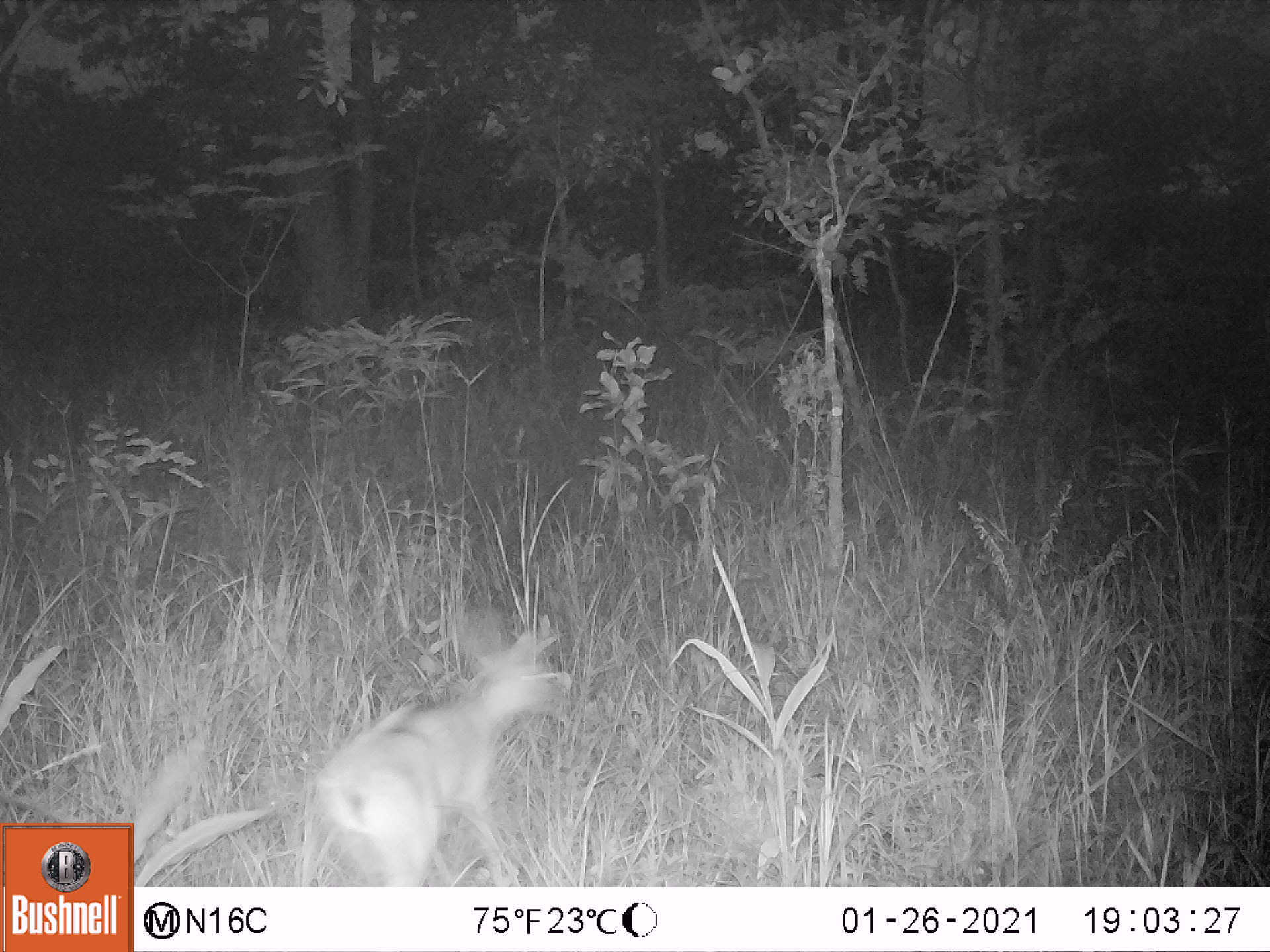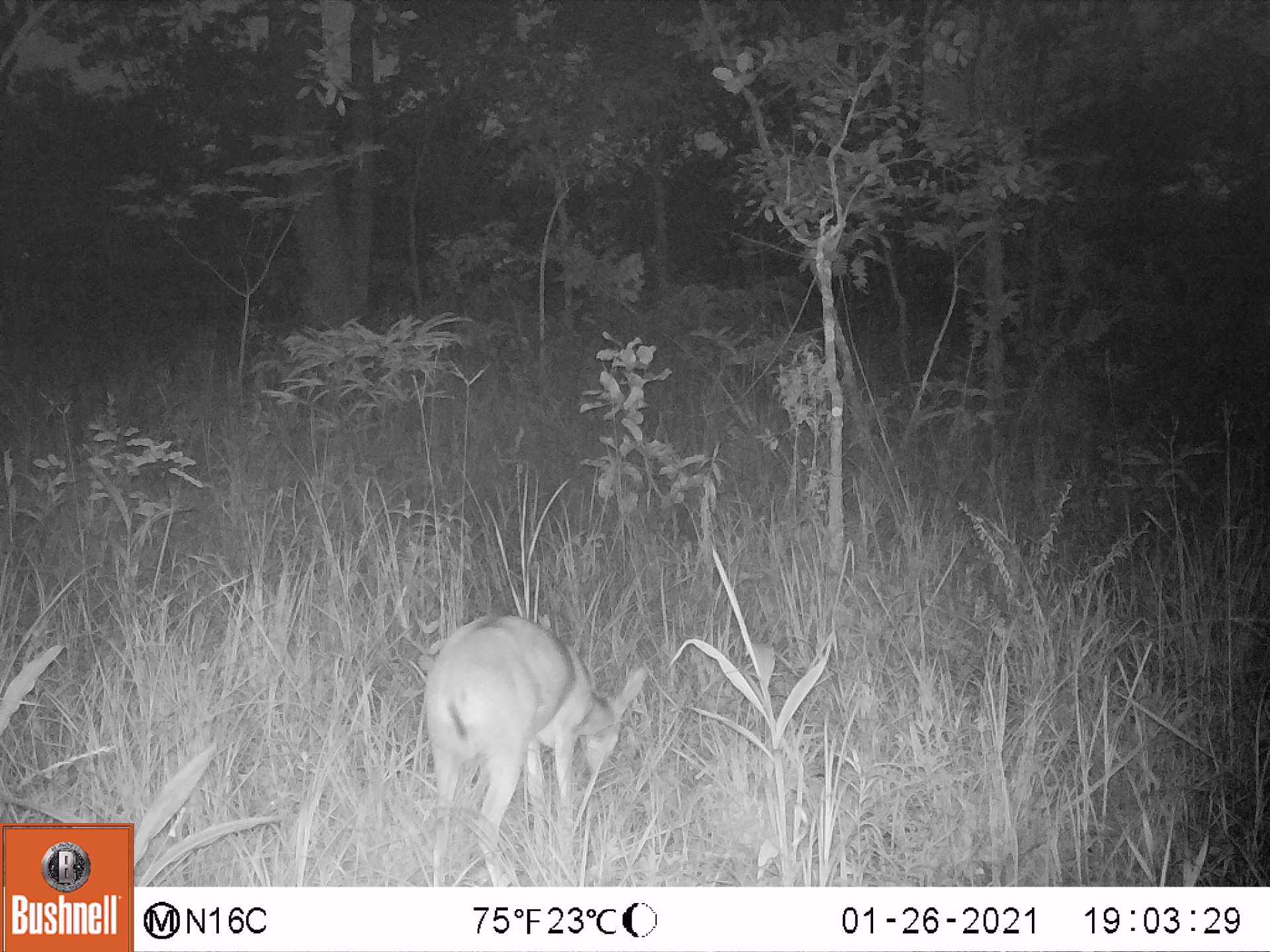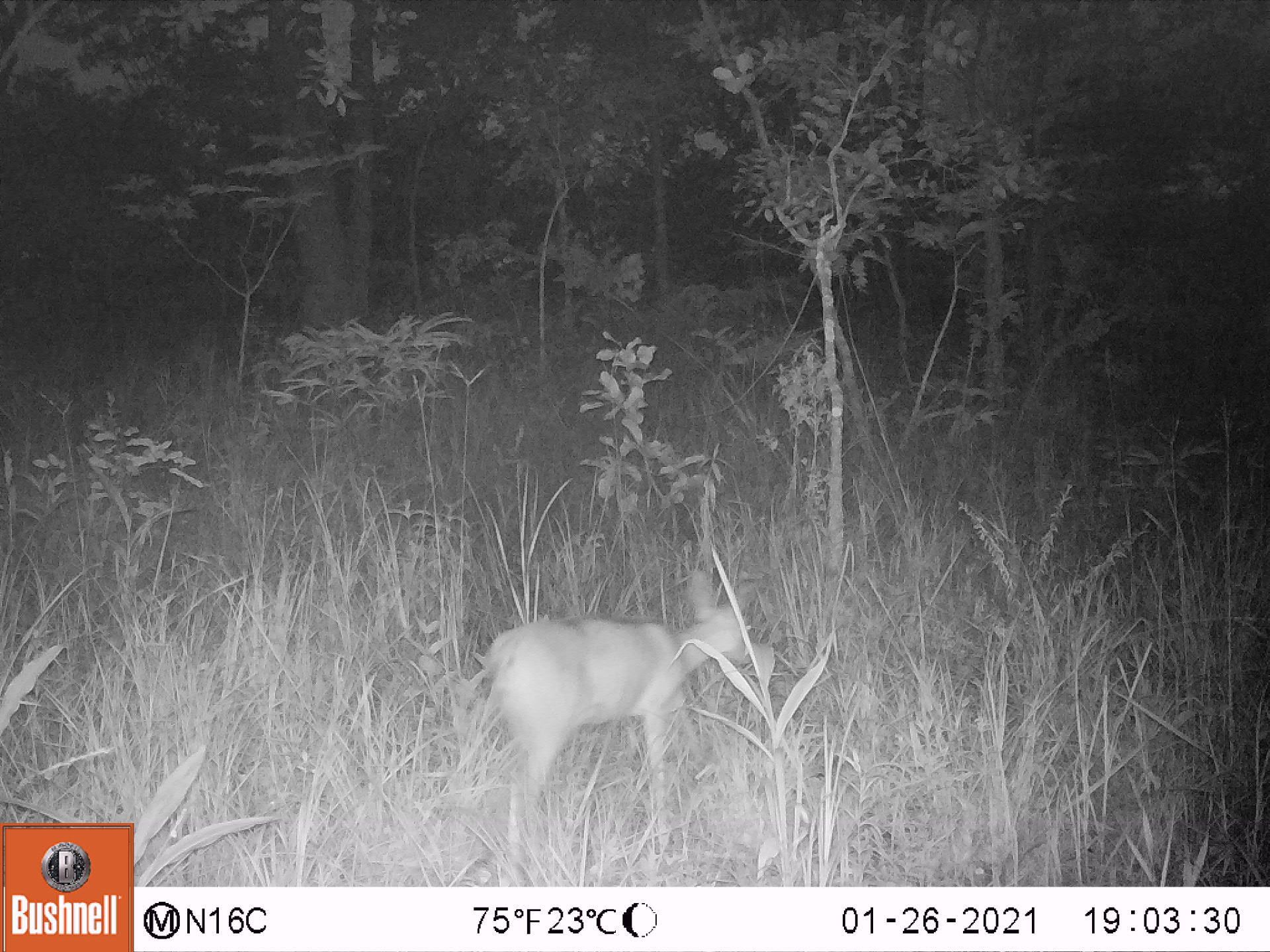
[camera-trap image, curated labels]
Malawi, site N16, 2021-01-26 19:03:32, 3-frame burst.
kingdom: Animalia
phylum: Chordata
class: Mammalia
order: Artiodactyla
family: Bovidae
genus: Sylvicapra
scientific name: Sylvicapra grimmia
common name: common duiker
Common duiker (Sylvicapra grimmia), count 1.